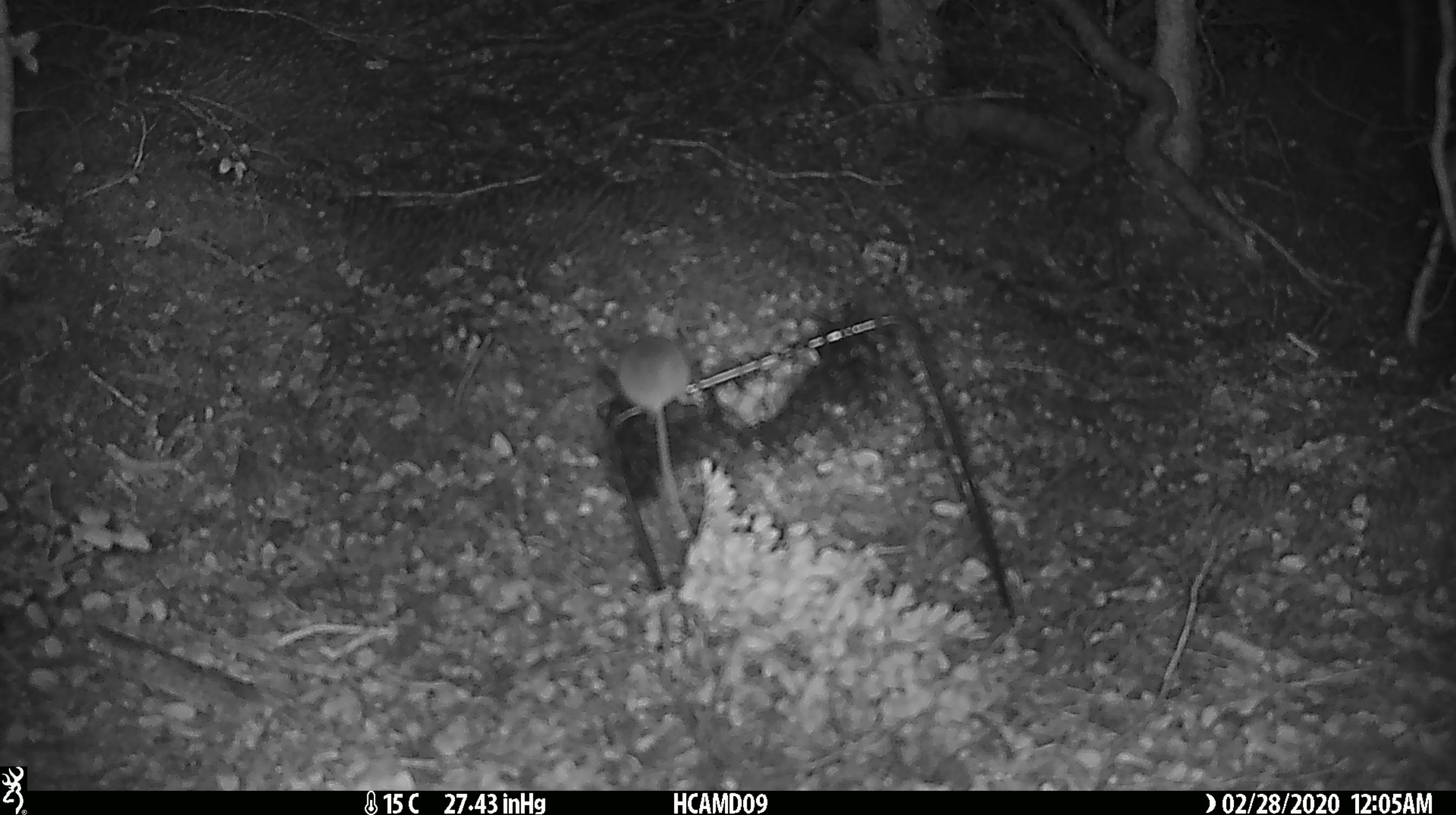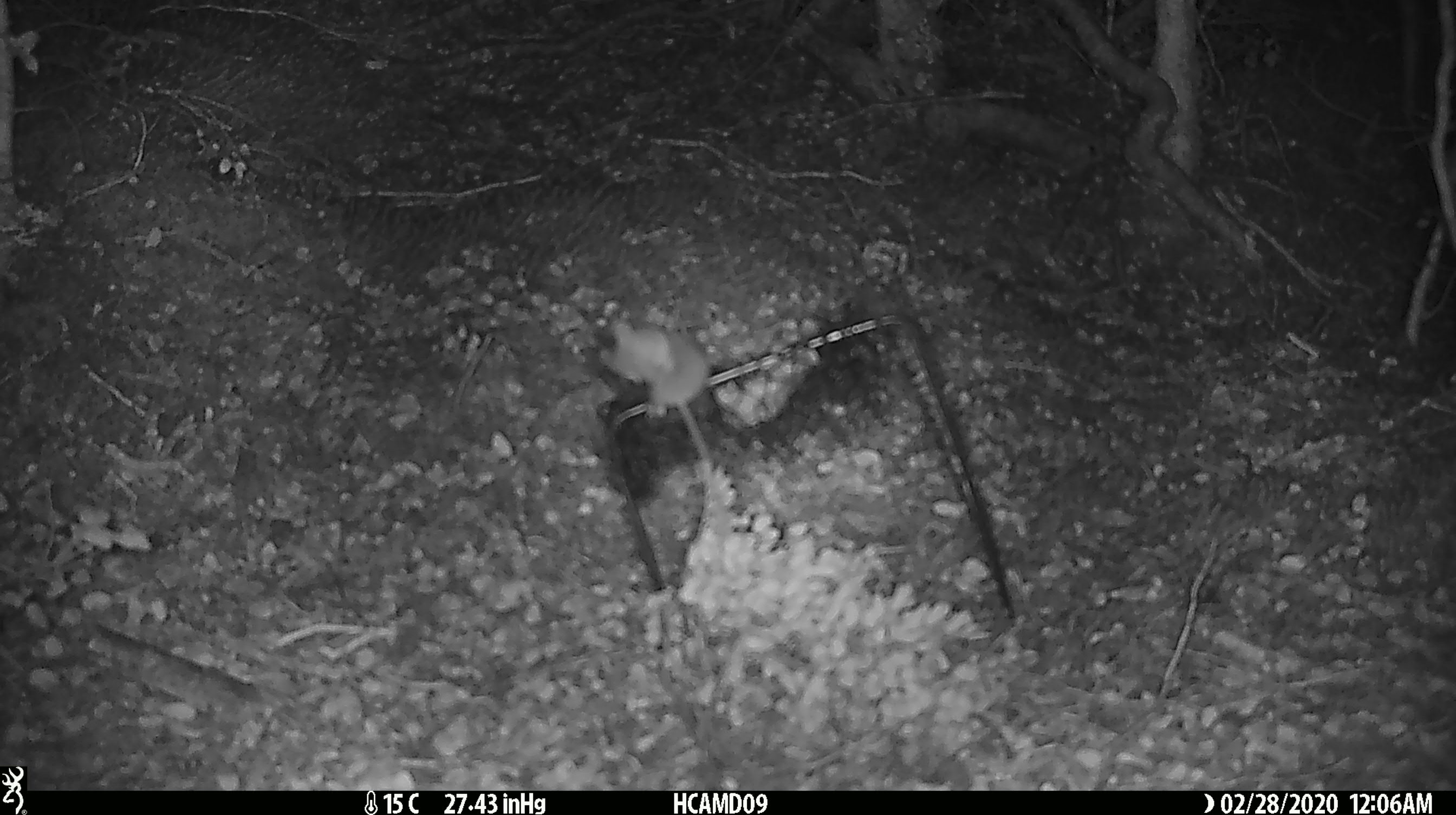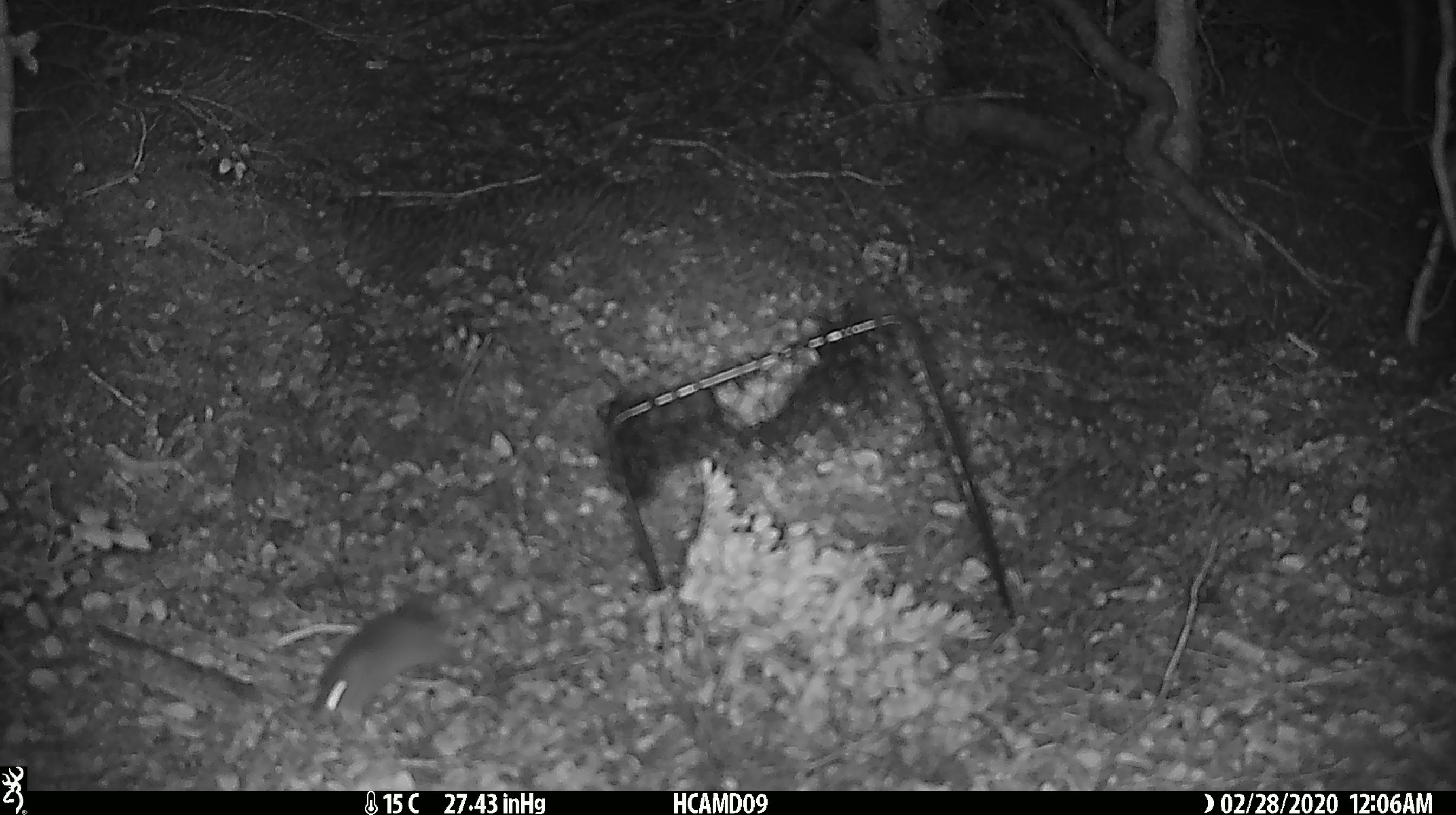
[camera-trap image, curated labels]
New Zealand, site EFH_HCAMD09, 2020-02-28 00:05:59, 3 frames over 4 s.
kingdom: Animalia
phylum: Chordata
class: Mammalia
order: Rodentia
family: Muridae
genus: Mus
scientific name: Mus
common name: mouse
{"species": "mouse (Mus)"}